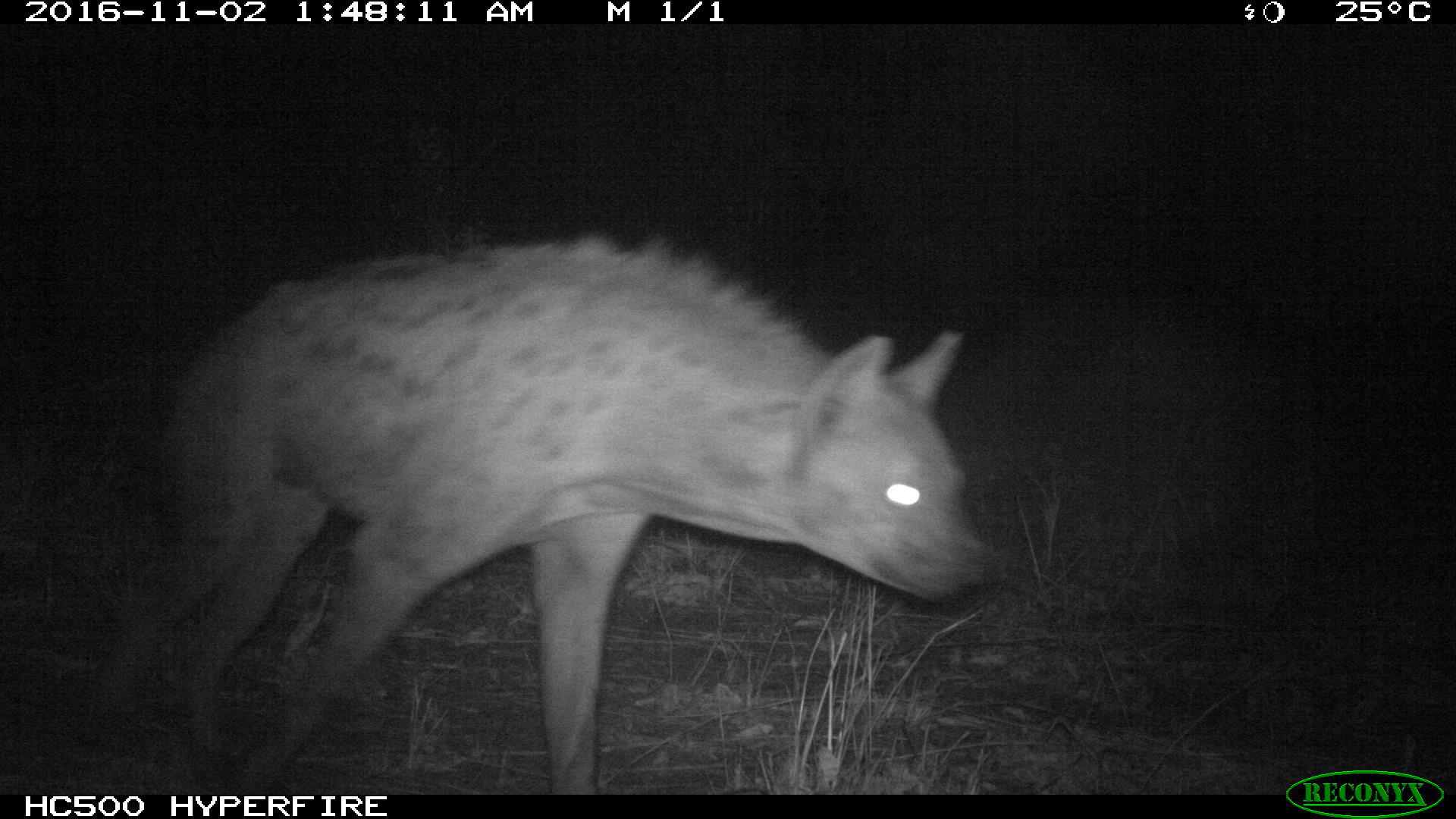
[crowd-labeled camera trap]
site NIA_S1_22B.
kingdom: Animalia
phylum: Chordata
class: Mammalia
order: Carnivora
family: Hyaenidae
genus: Crocuta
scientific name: Crocuta crocuta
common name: spotted hyena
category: hyenaspotted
Hyenaspotted (spotted hyena) (Crocuta crocuta), count 1. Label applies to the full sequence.